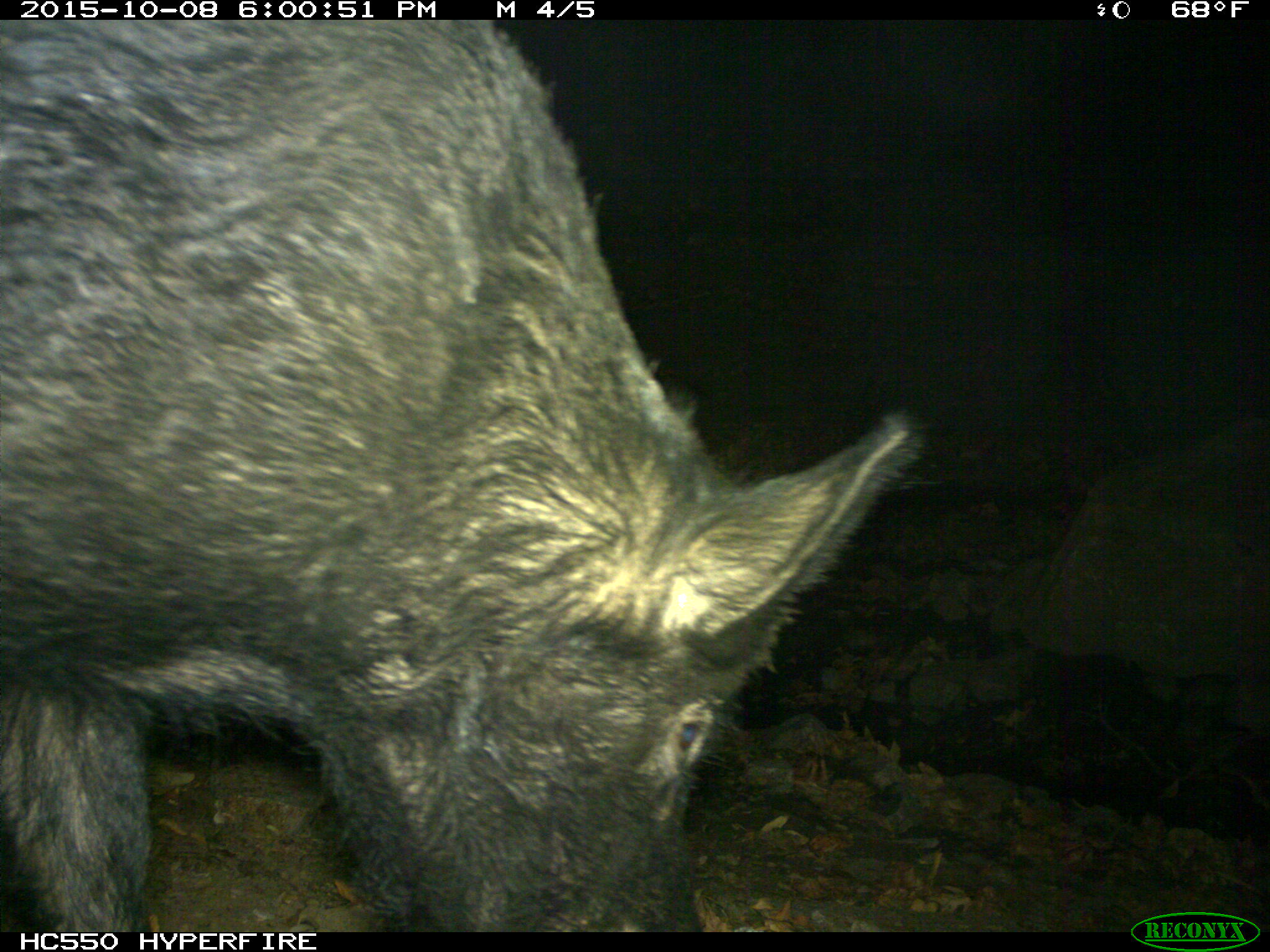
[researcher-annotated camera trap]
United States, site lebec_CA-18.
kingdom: Animalia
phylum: Chordata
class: Mammalia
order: Artiodactyla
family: Suidae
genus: Sus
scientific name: Sus scrofa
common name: wild boar